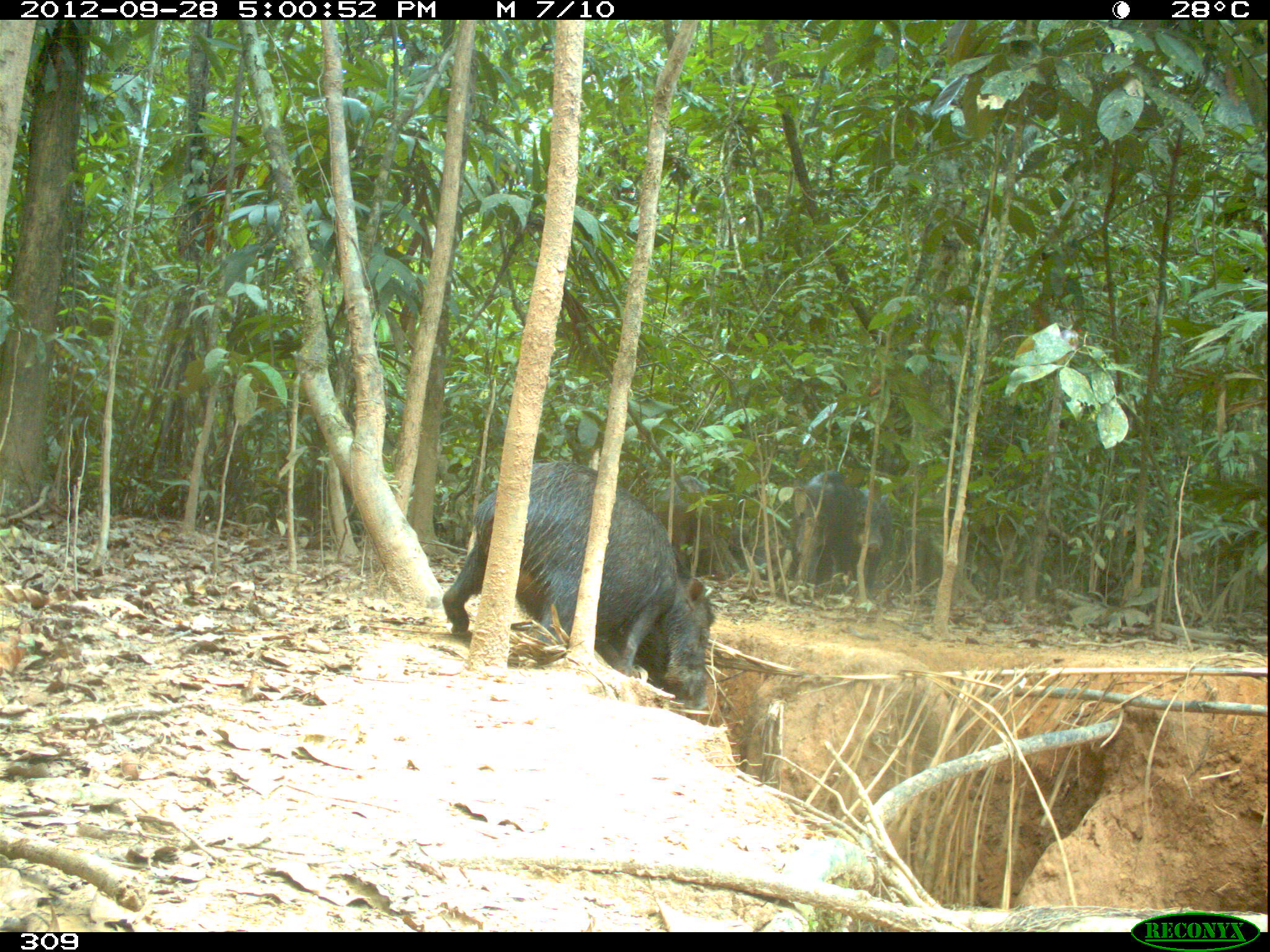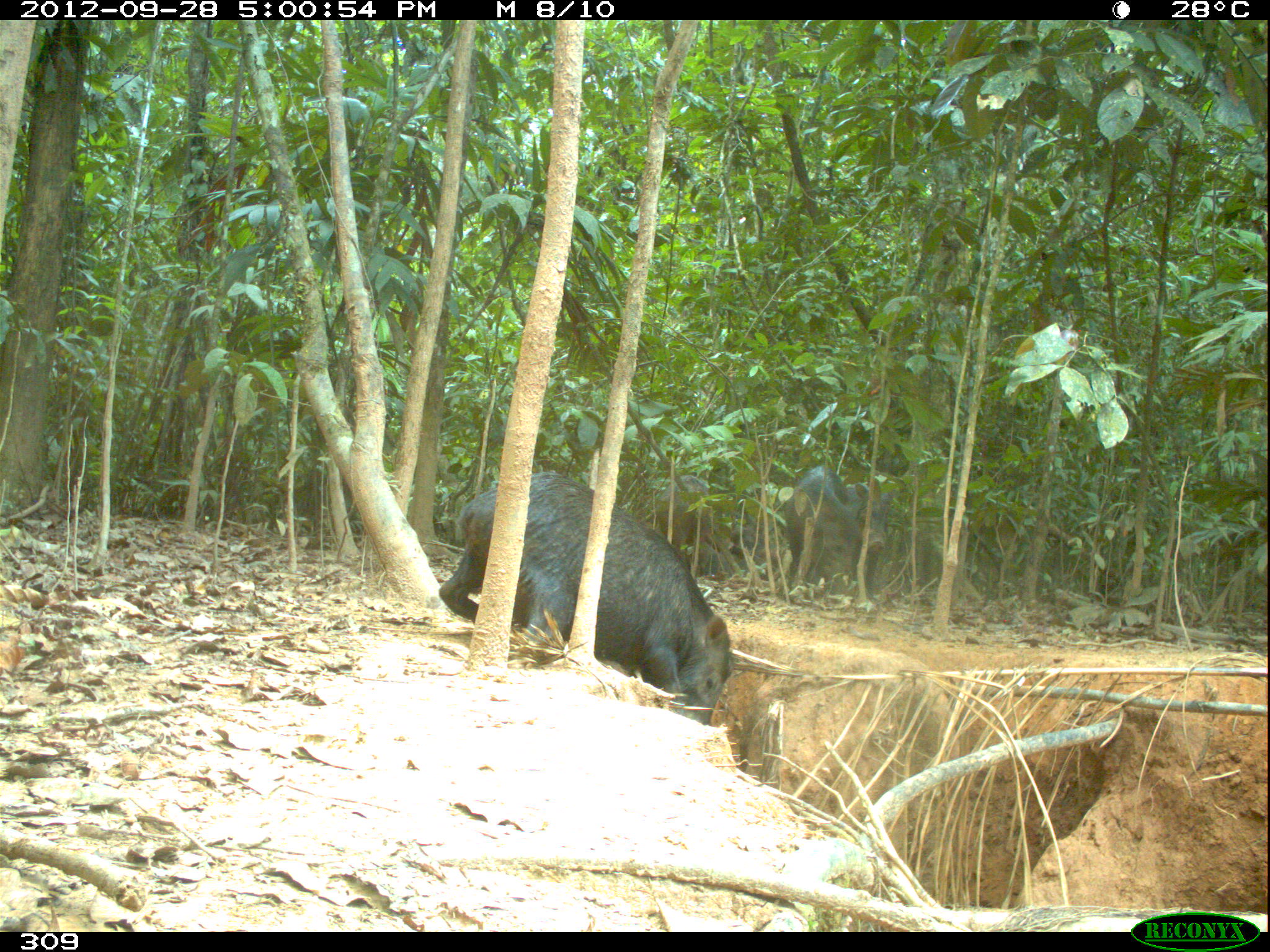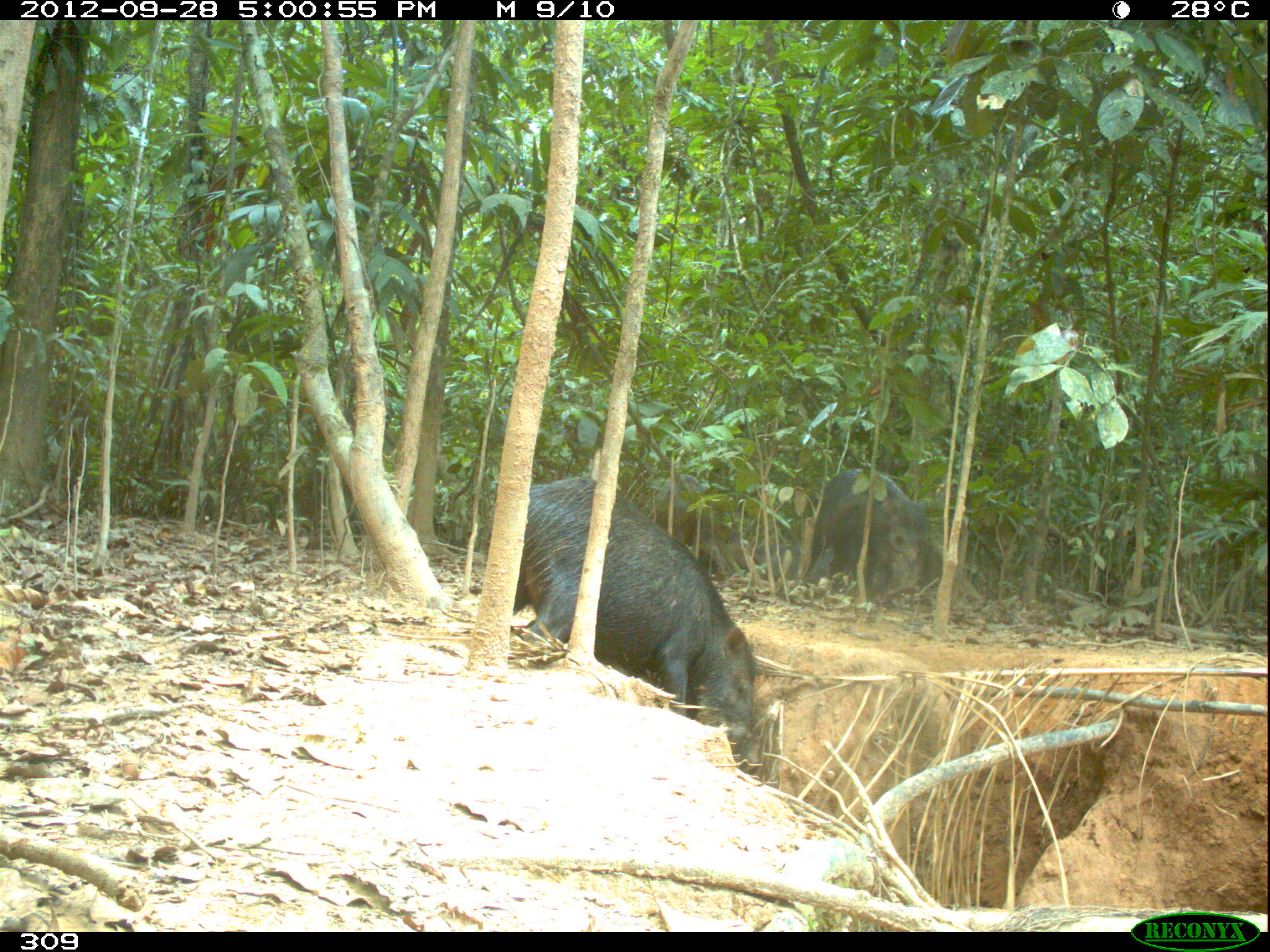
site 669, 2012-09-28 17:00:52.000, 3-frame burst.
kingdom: Animalia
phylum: Chordata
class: Mammalia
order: Artiodactyla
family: Tayassuidae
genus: Tayassu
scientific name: Tayassu pecari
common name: white-lipped peccary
Tayassu pecari (white-lipped peccary).